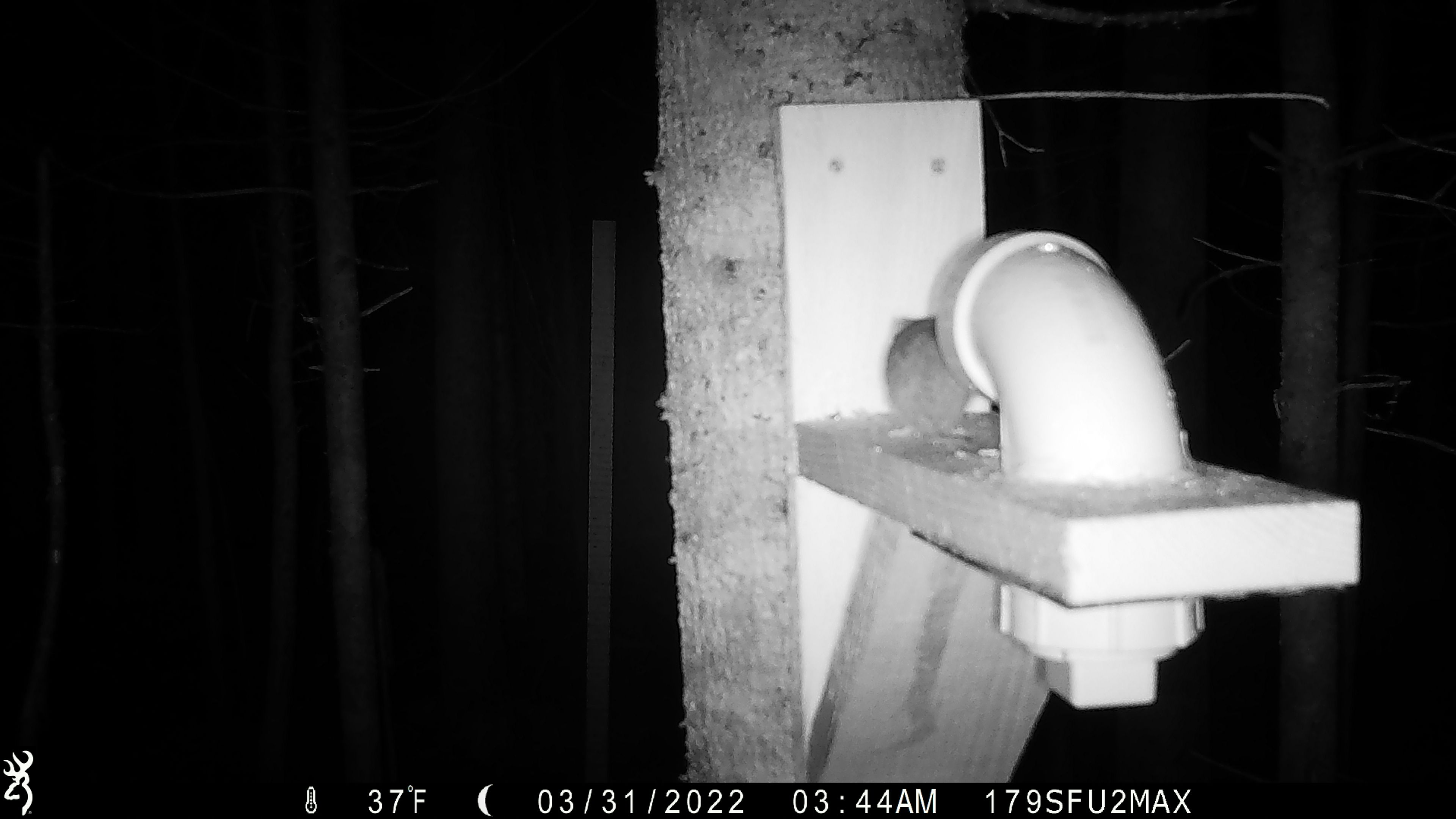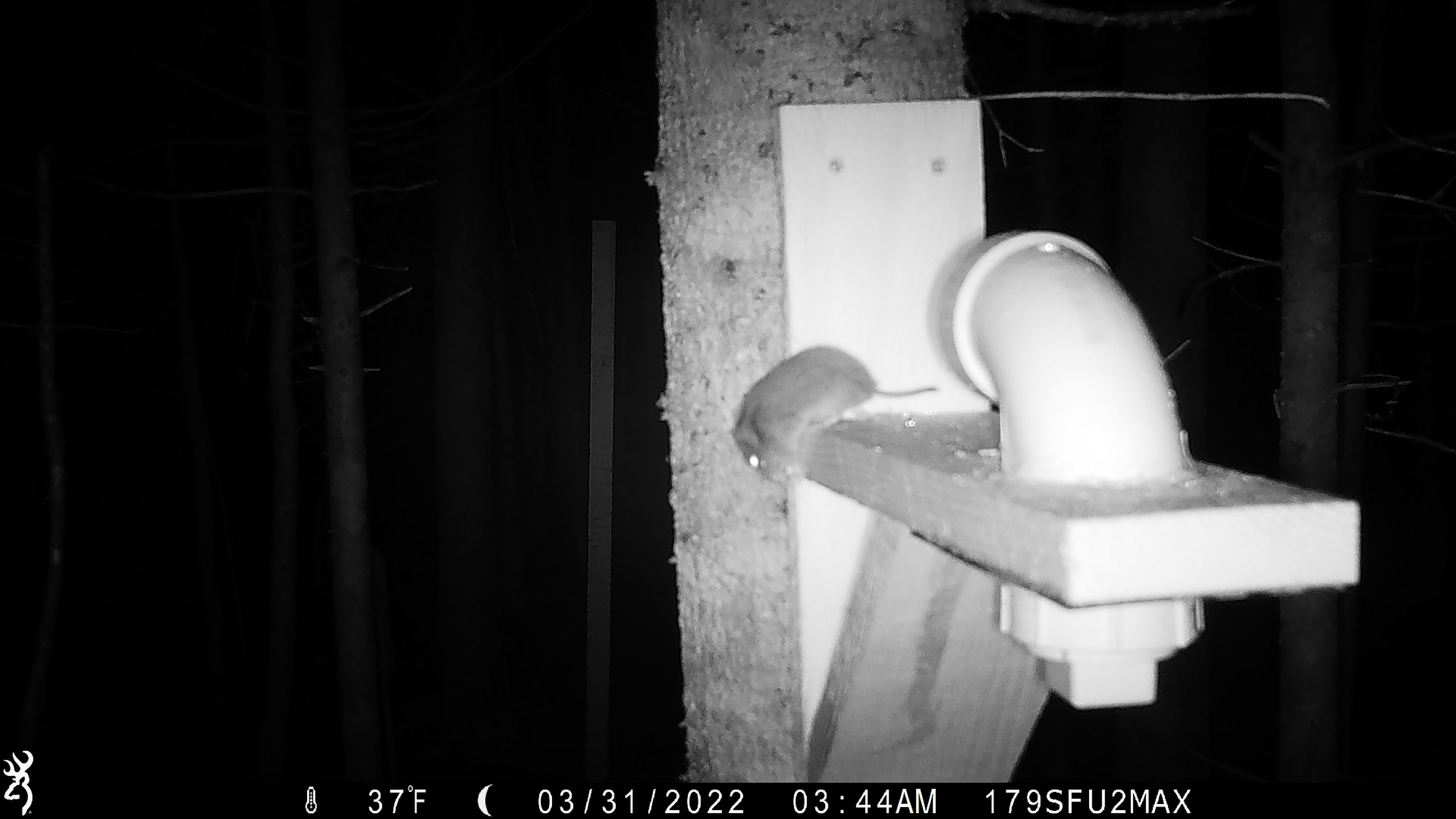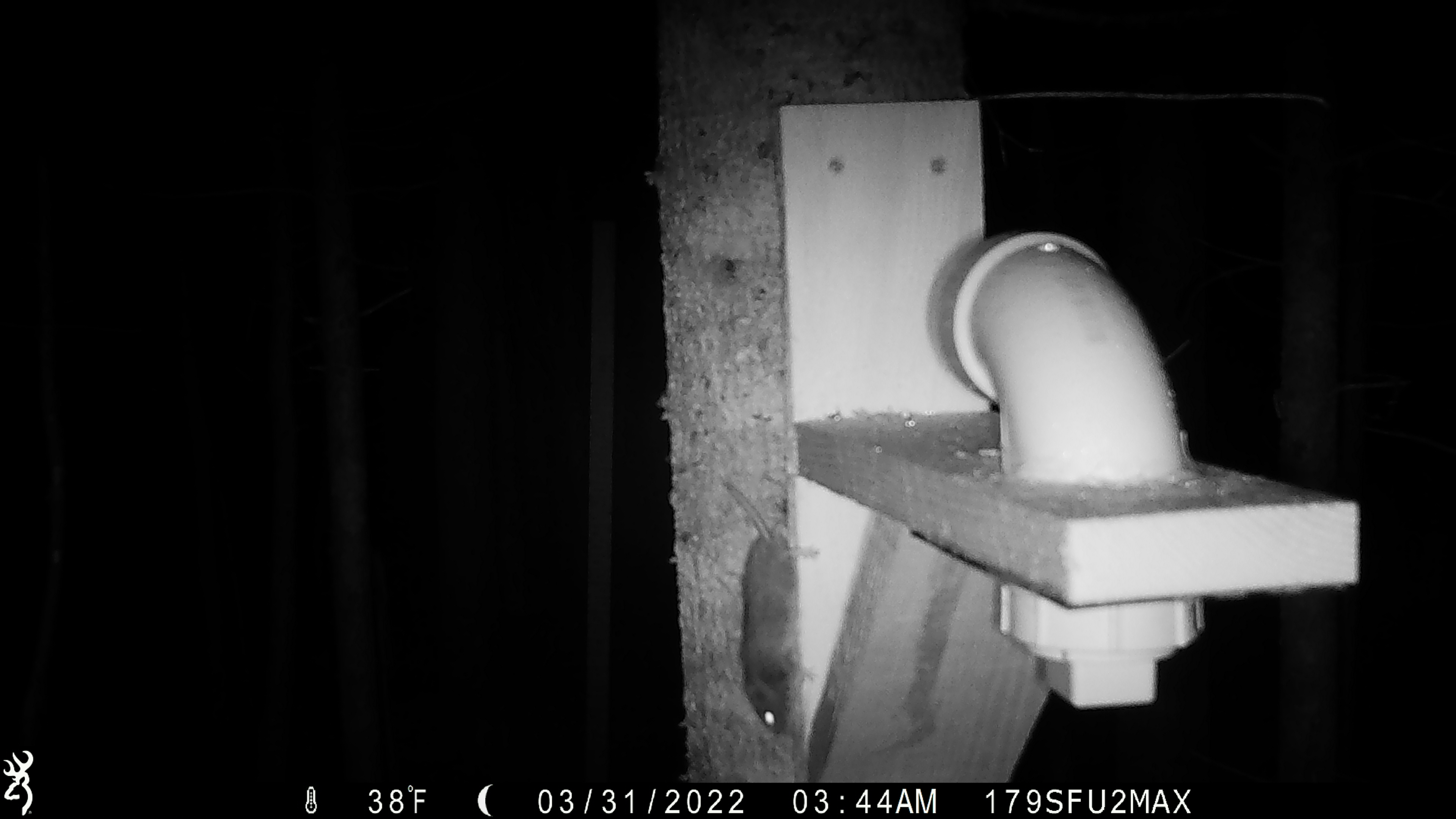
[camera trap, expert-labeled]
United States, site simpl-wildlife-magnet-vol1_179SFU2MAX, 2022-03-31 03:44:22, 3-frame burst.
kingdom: Animalia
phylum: Chordata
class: Mammalia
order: Rodentia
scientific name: Rodentia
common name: mouse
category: mouse sp.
Mouse sp. (mouse) (Rodentia).